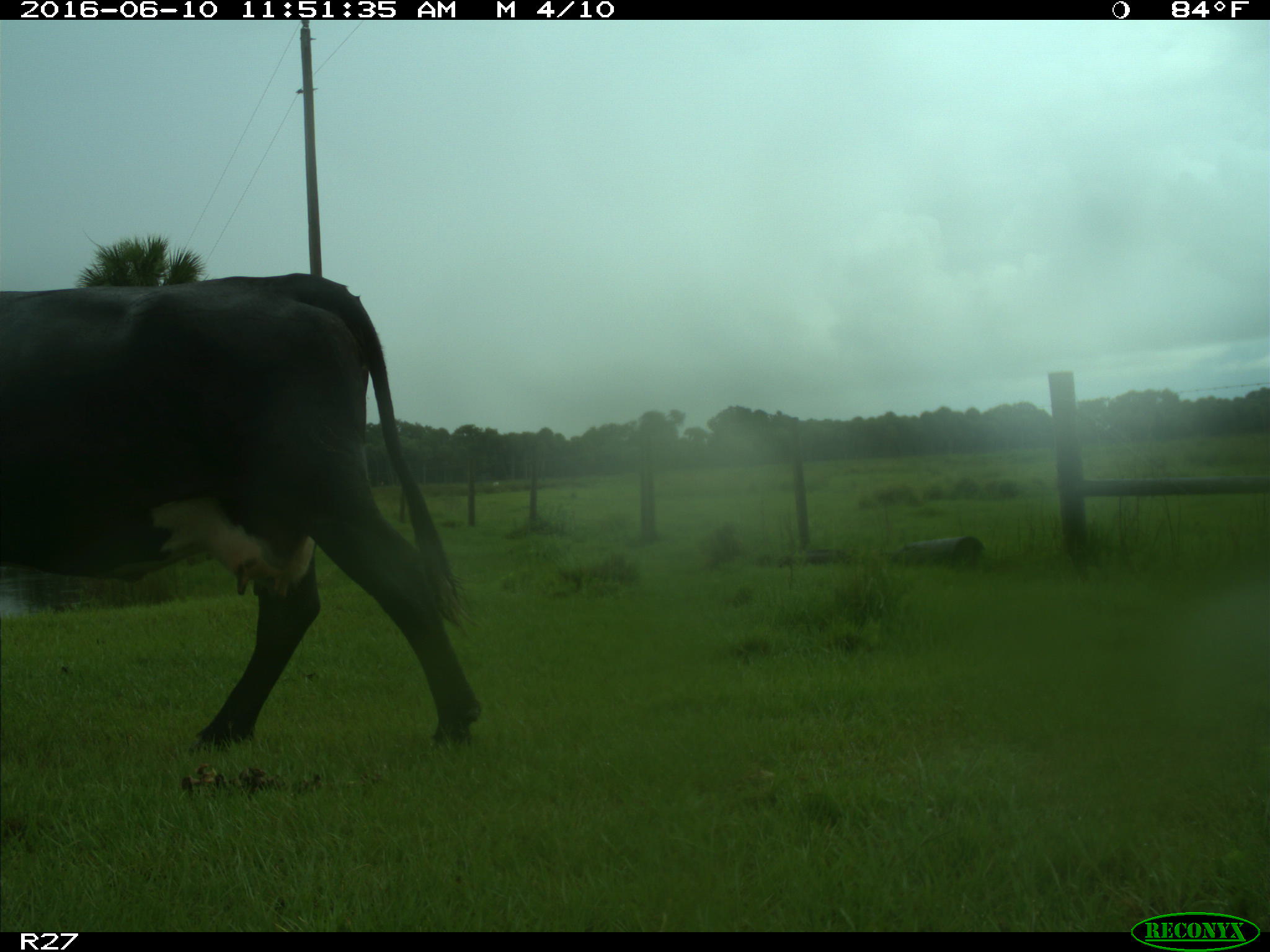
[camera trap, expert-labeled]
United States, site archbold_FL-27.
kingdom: Animalia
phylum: Chordata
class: Mammalia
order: Artiodactyla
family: Bovidae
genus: Bos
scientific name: Bos taurus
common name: domestic cow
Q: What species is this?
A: Bos taurus (domestic cow).